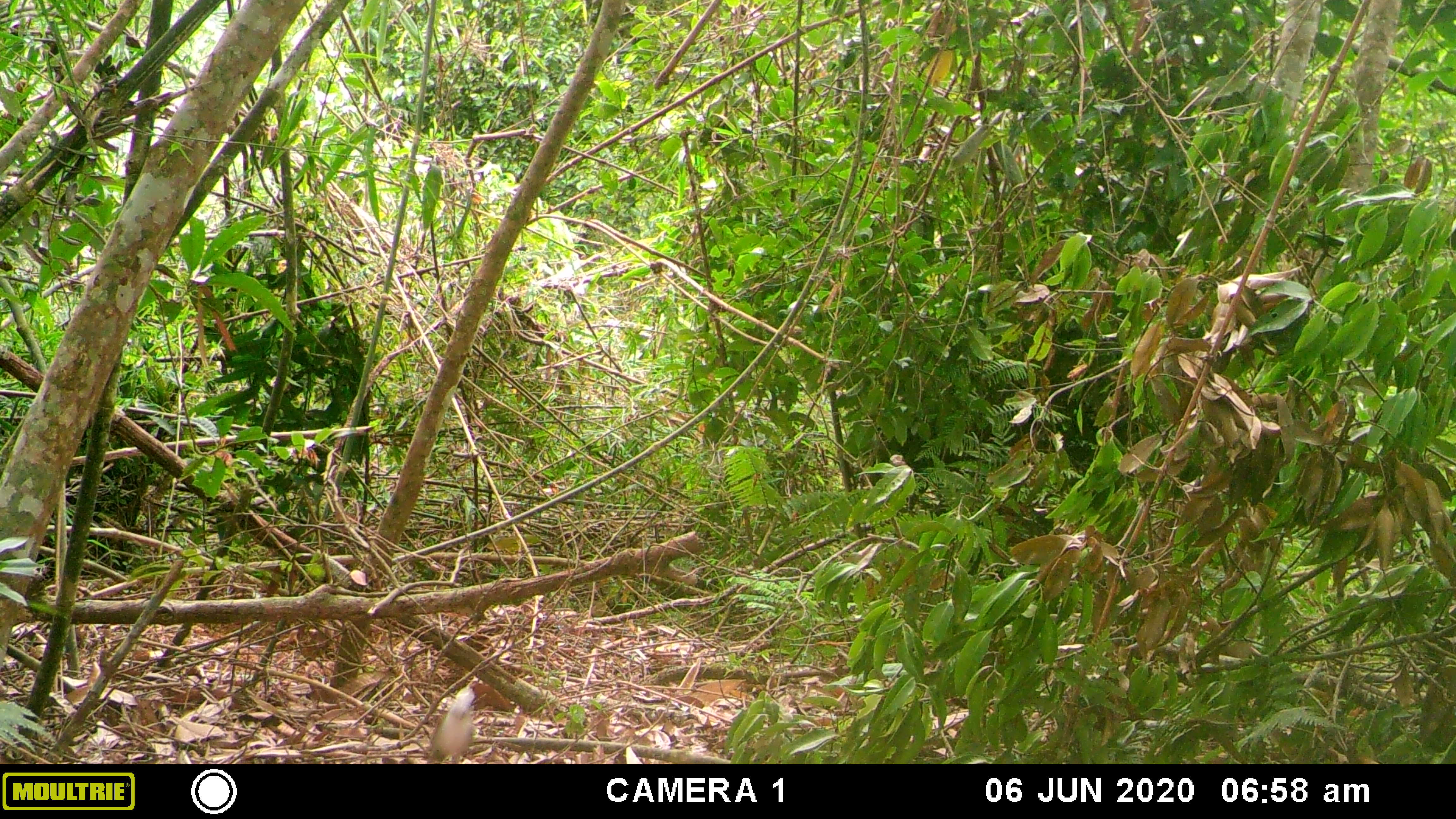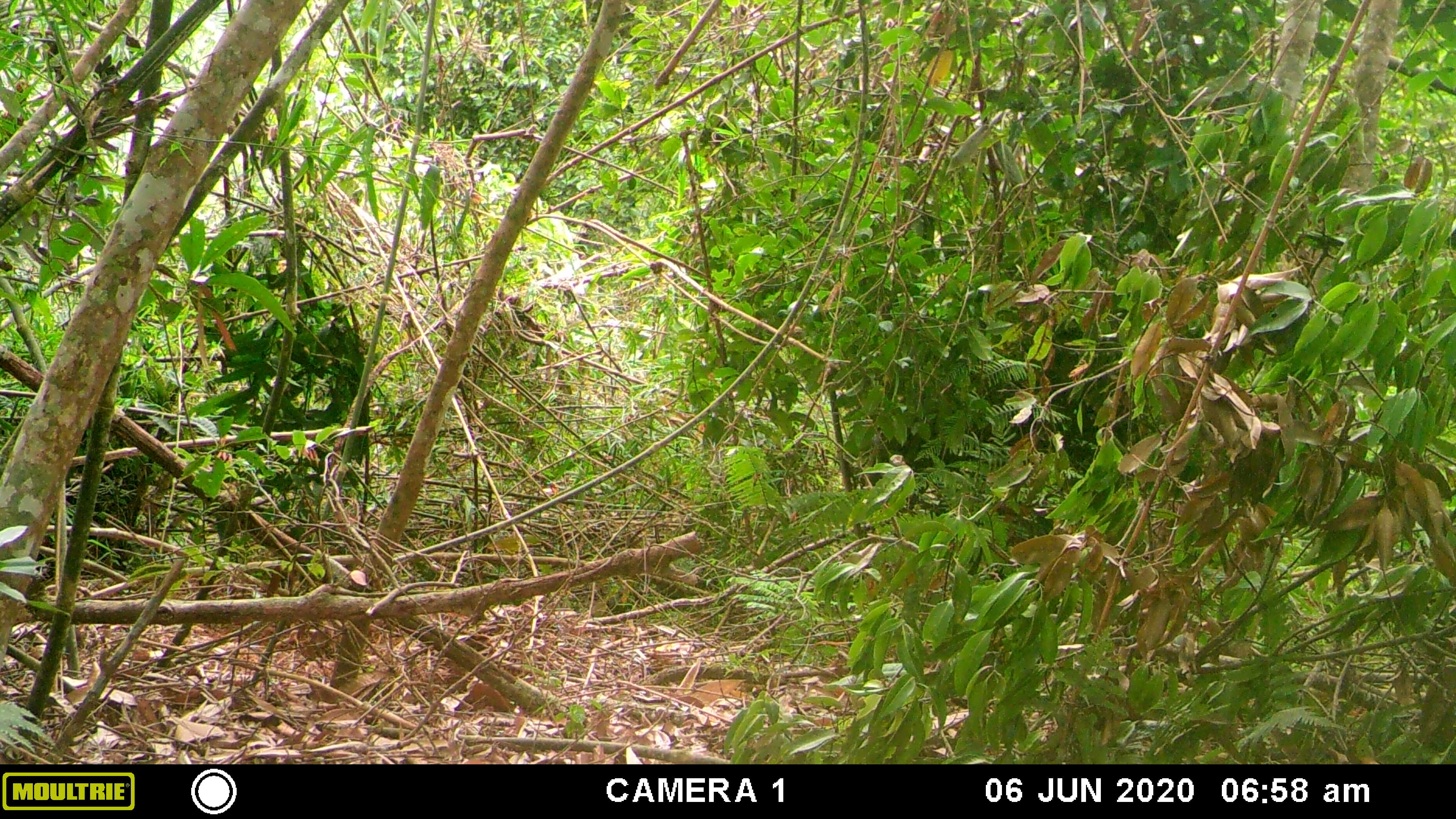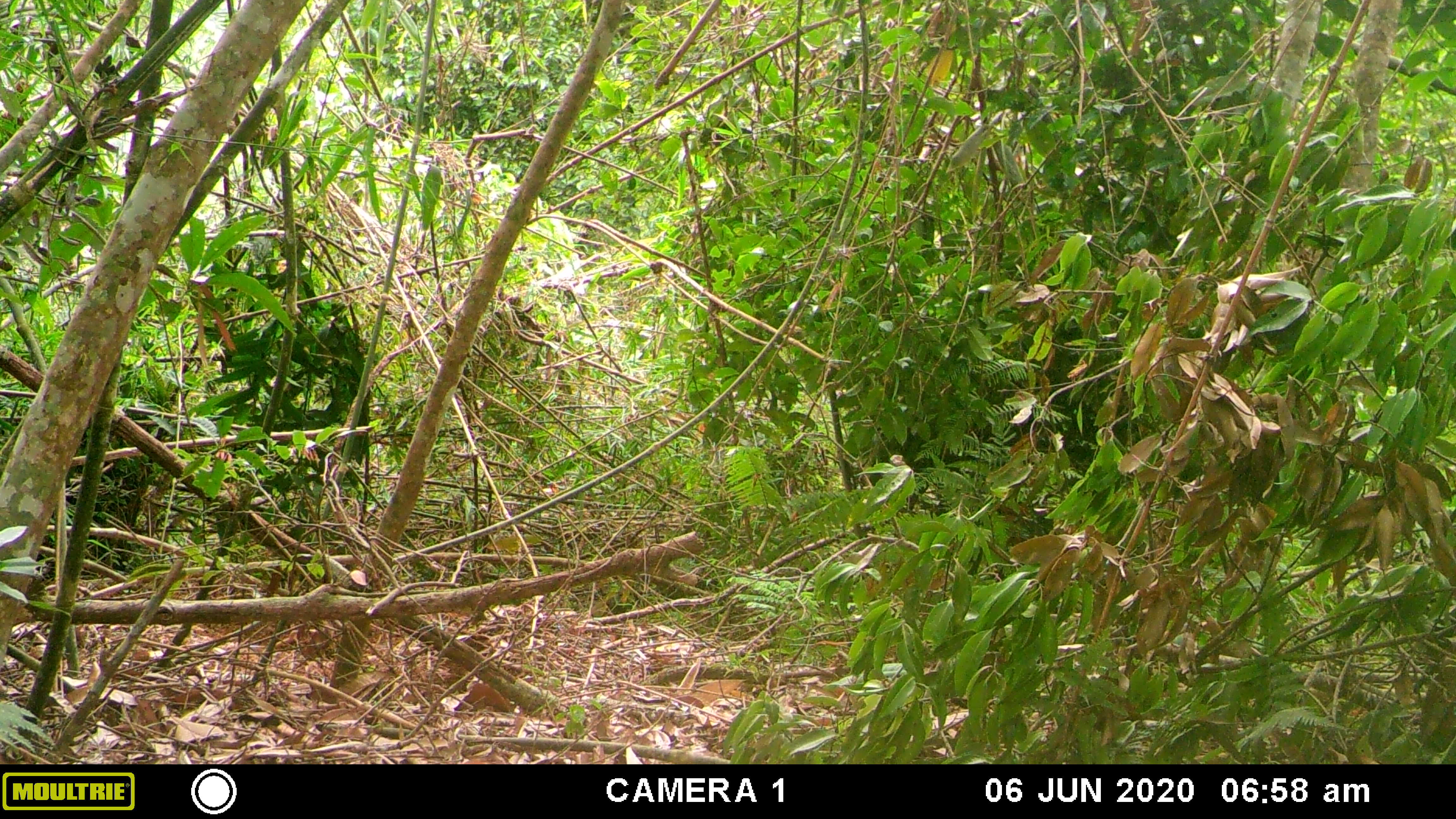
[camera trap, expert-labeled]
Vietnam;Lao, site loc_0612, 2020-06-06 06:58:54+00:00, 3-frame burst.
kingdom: Animalia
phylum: Chordata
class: Aves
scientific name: Aves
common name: bird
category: unidentified bird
Unidentified bird (bird) (Aves). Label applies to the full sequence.